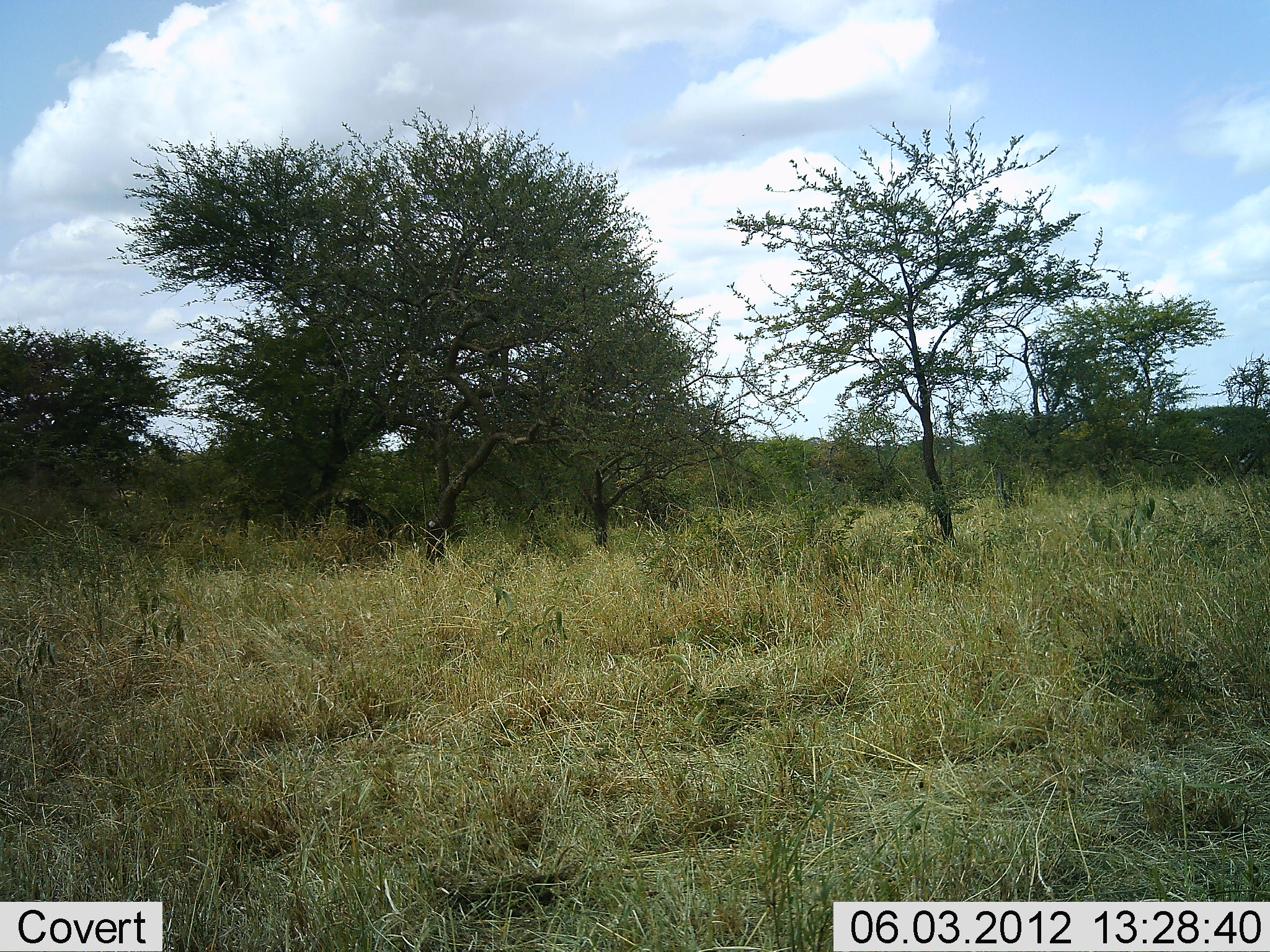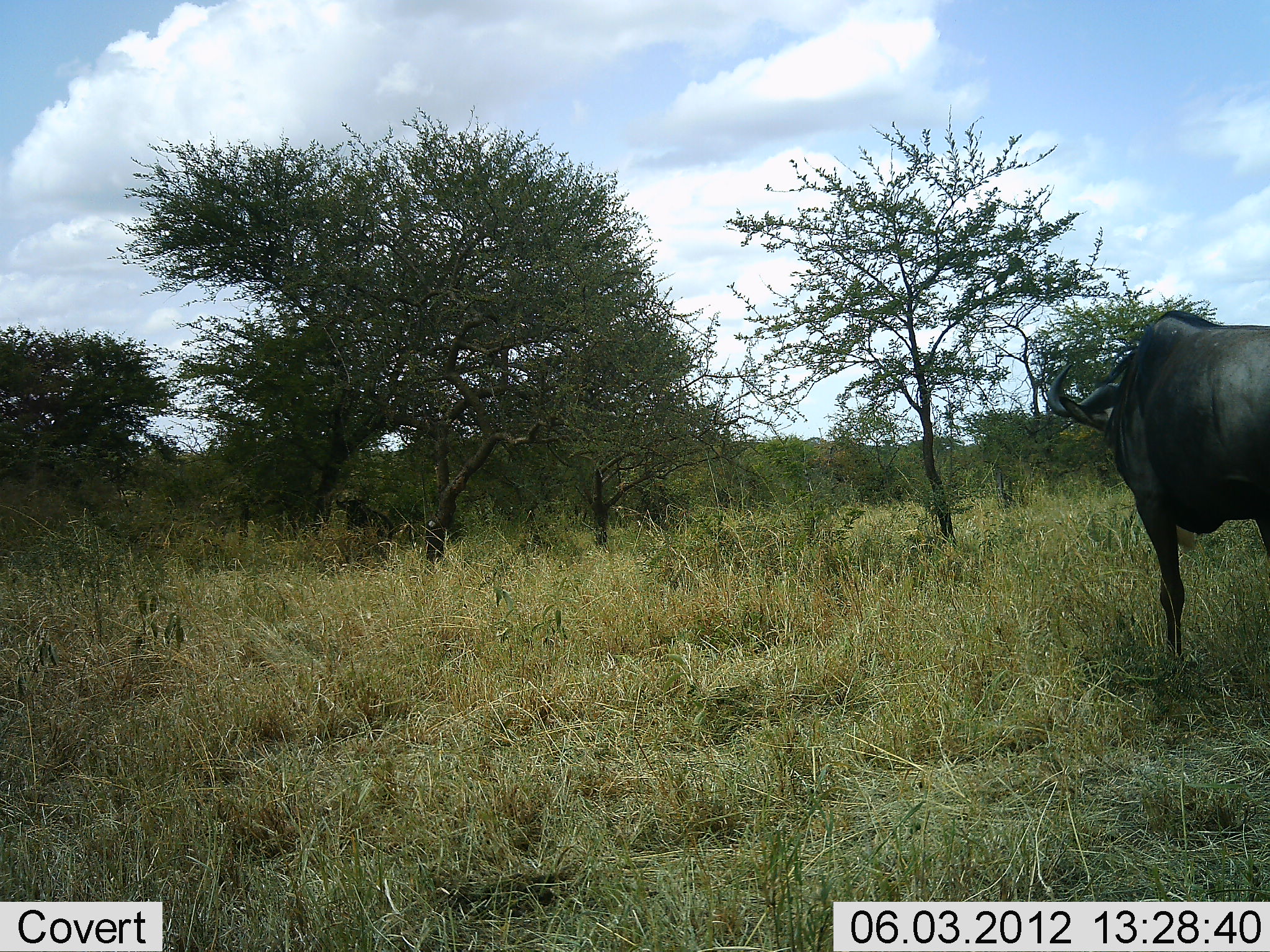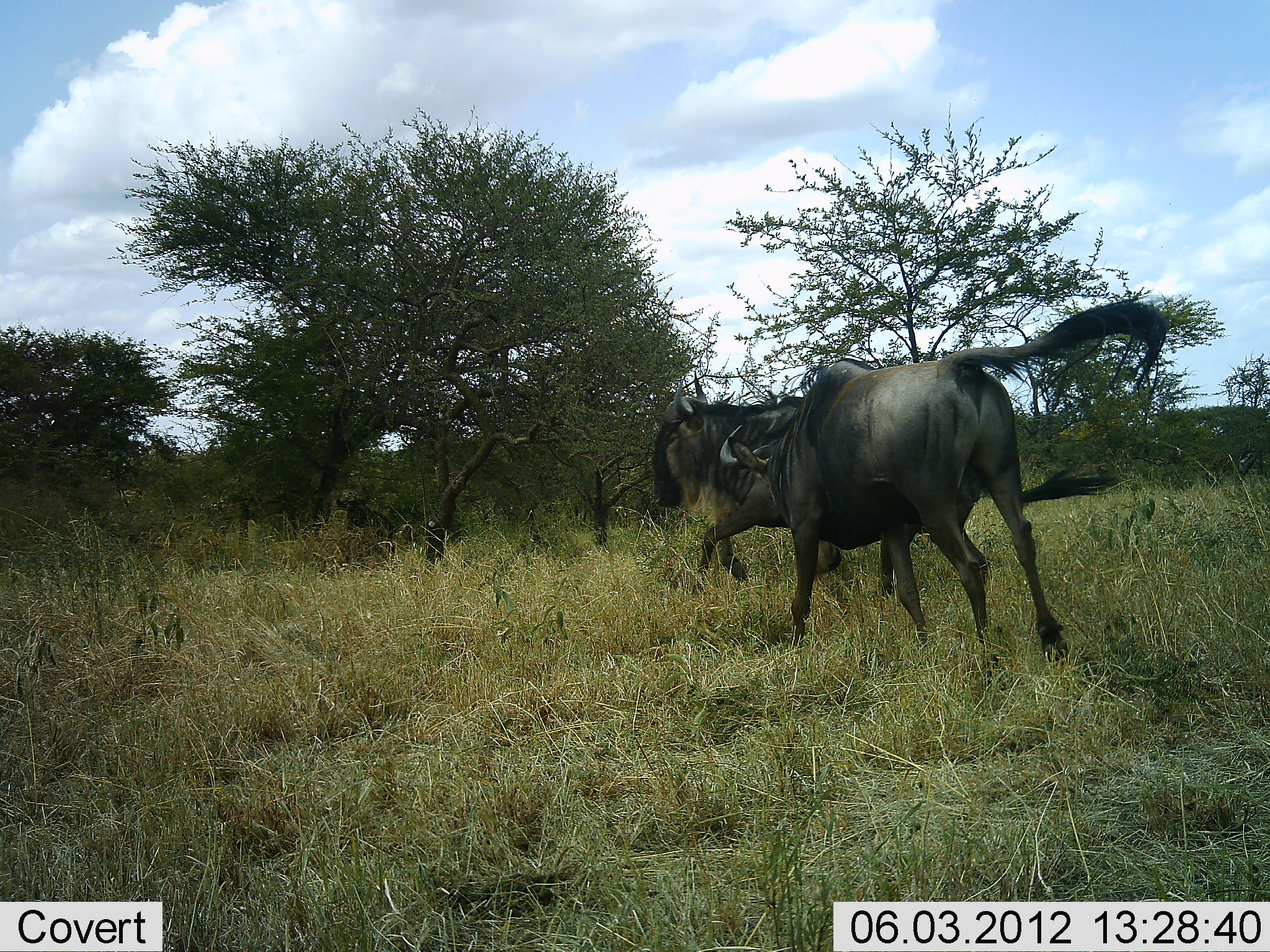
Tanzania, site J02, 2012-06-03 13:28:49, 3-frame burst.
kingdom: Animalia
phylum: Chordata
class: Mammalia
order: Artiodactyla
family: Bovidae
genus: Connochaetes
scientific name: Connochaetes taurinus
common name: blue wildebeest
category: wildebeest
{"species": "wildebeest (blue wildebeest) (Connochaetes taurinus)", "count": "2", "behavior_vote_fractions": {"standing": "20%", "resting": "0%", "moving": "80%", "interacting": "30%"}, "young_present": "0%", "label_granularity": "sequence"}